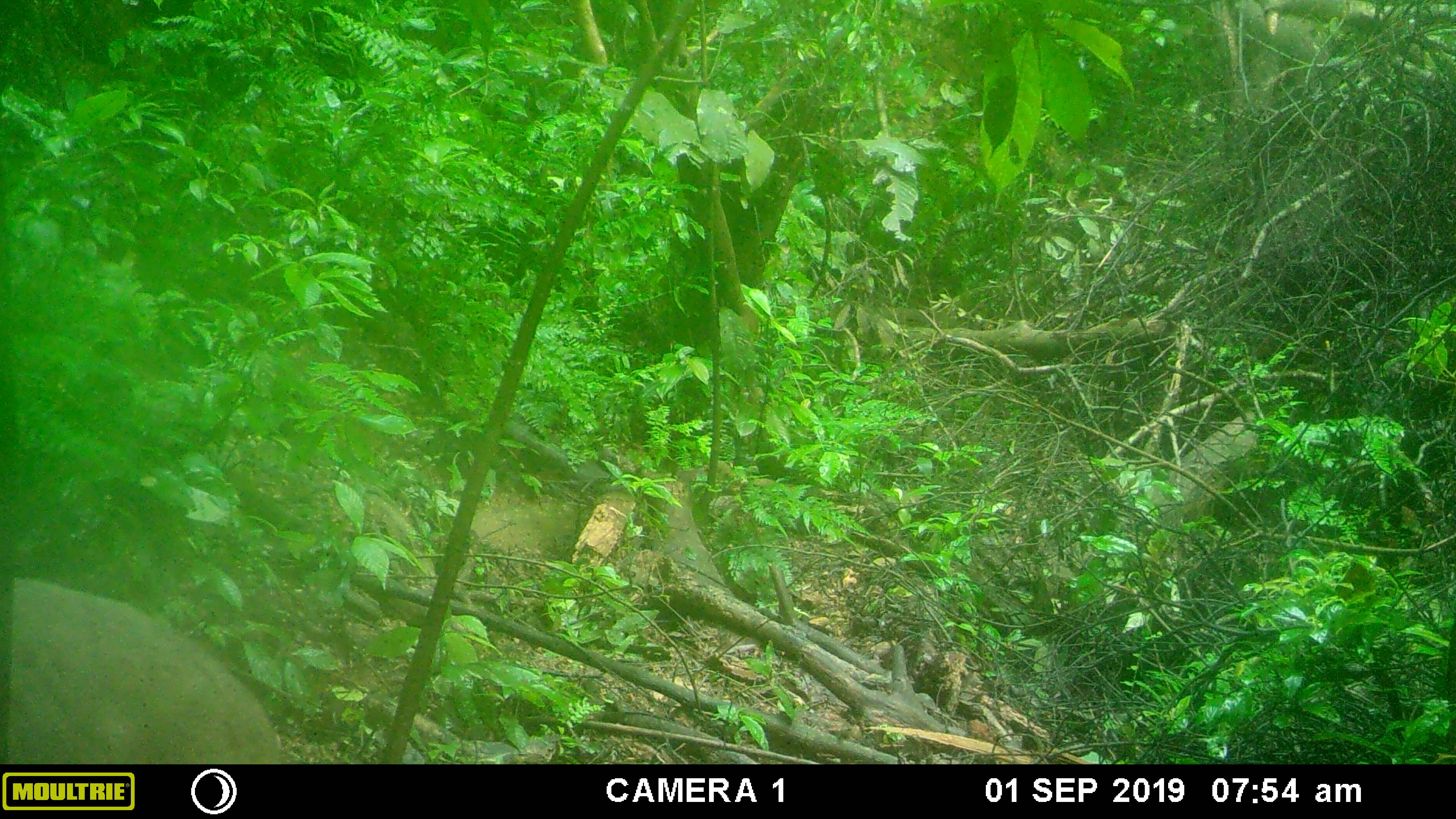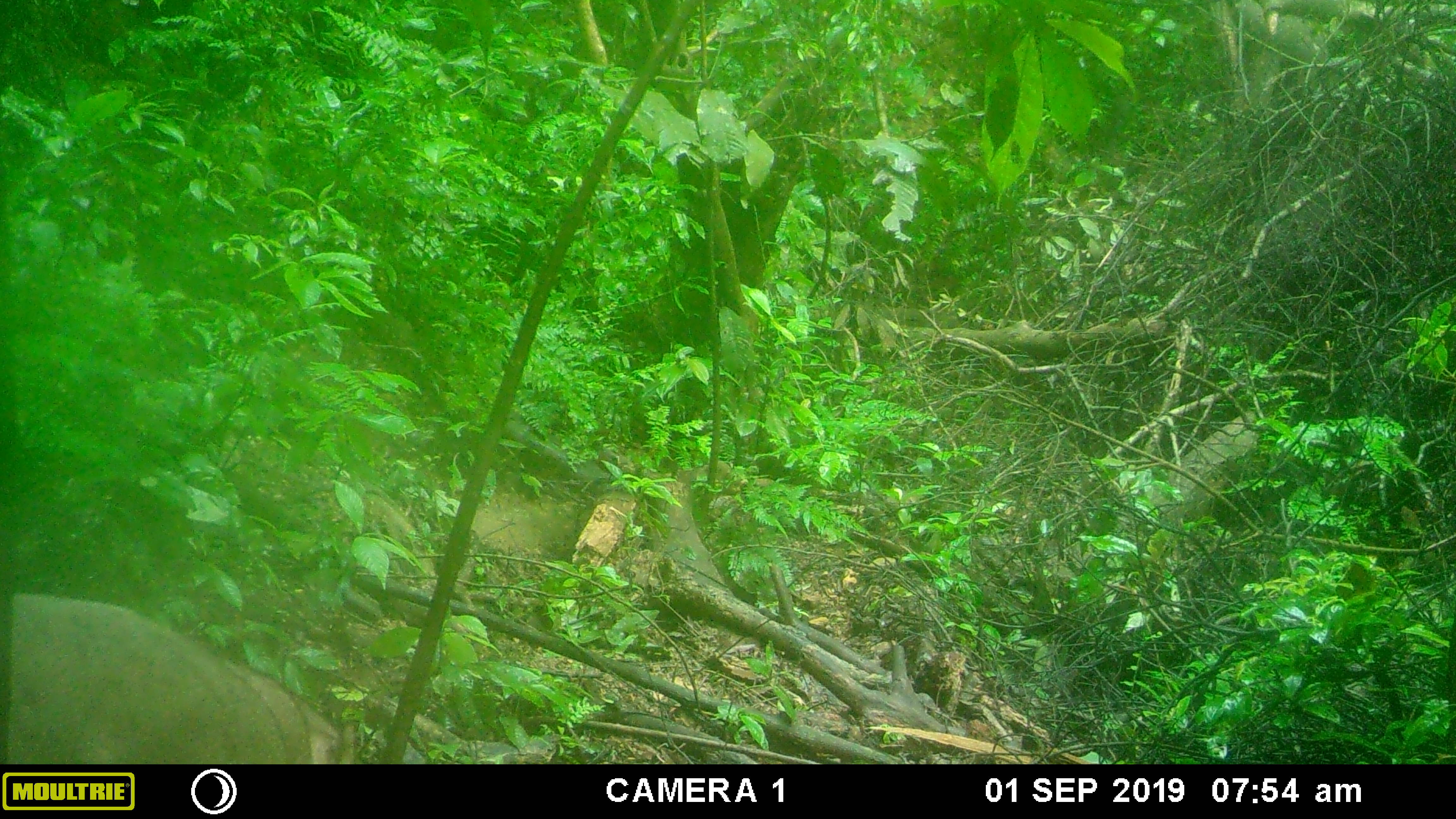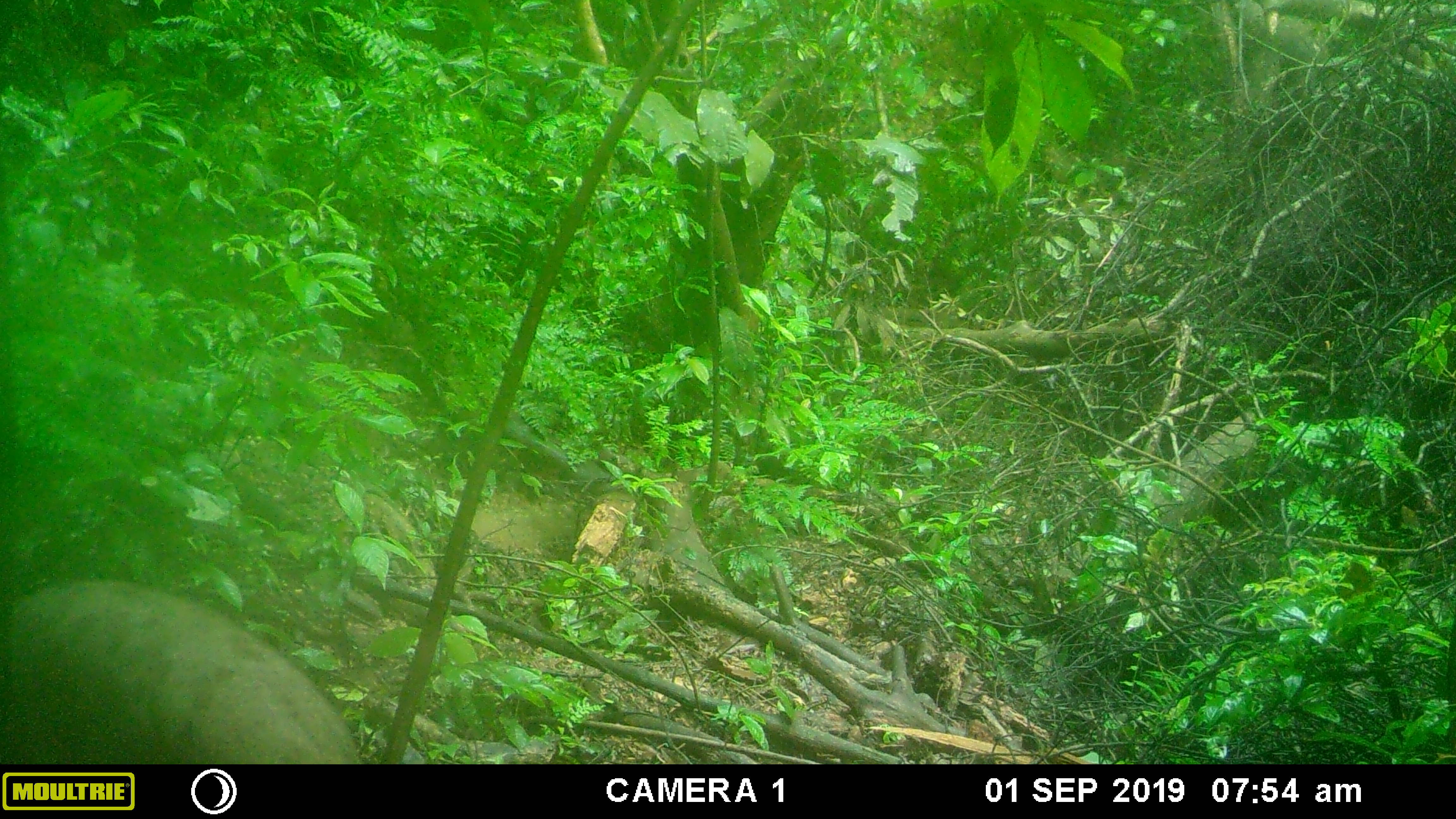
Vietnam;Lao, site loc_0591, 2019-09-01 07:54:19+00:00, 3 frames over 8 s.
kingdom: Animalia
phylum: Chordata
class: Mammalia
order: Artiodactyla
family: Suidae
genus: Sus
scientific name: Sus scrofa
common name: eurasian wild pig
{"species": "eurasian wild pig (Sus scrofa)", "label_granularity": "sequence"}